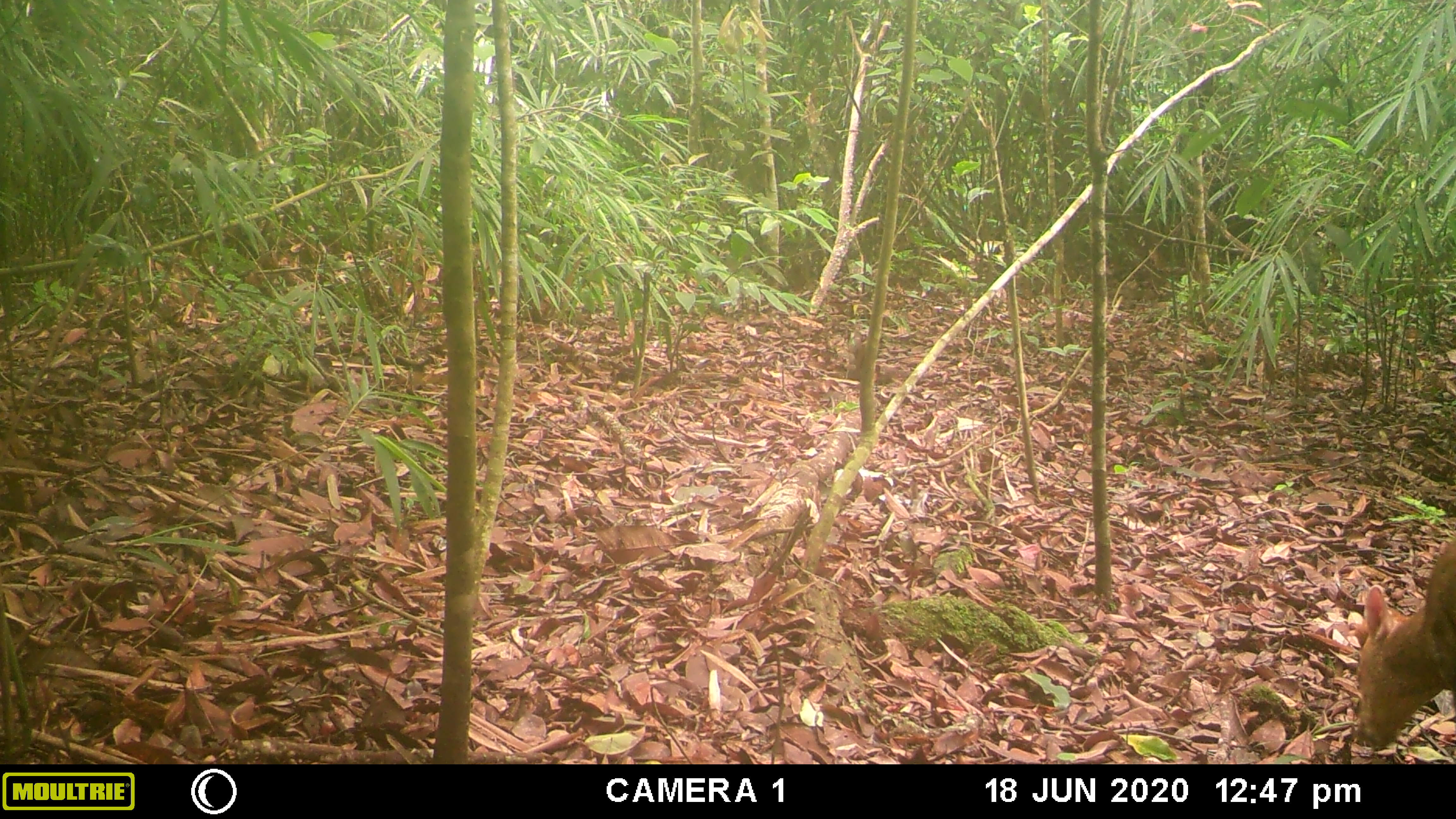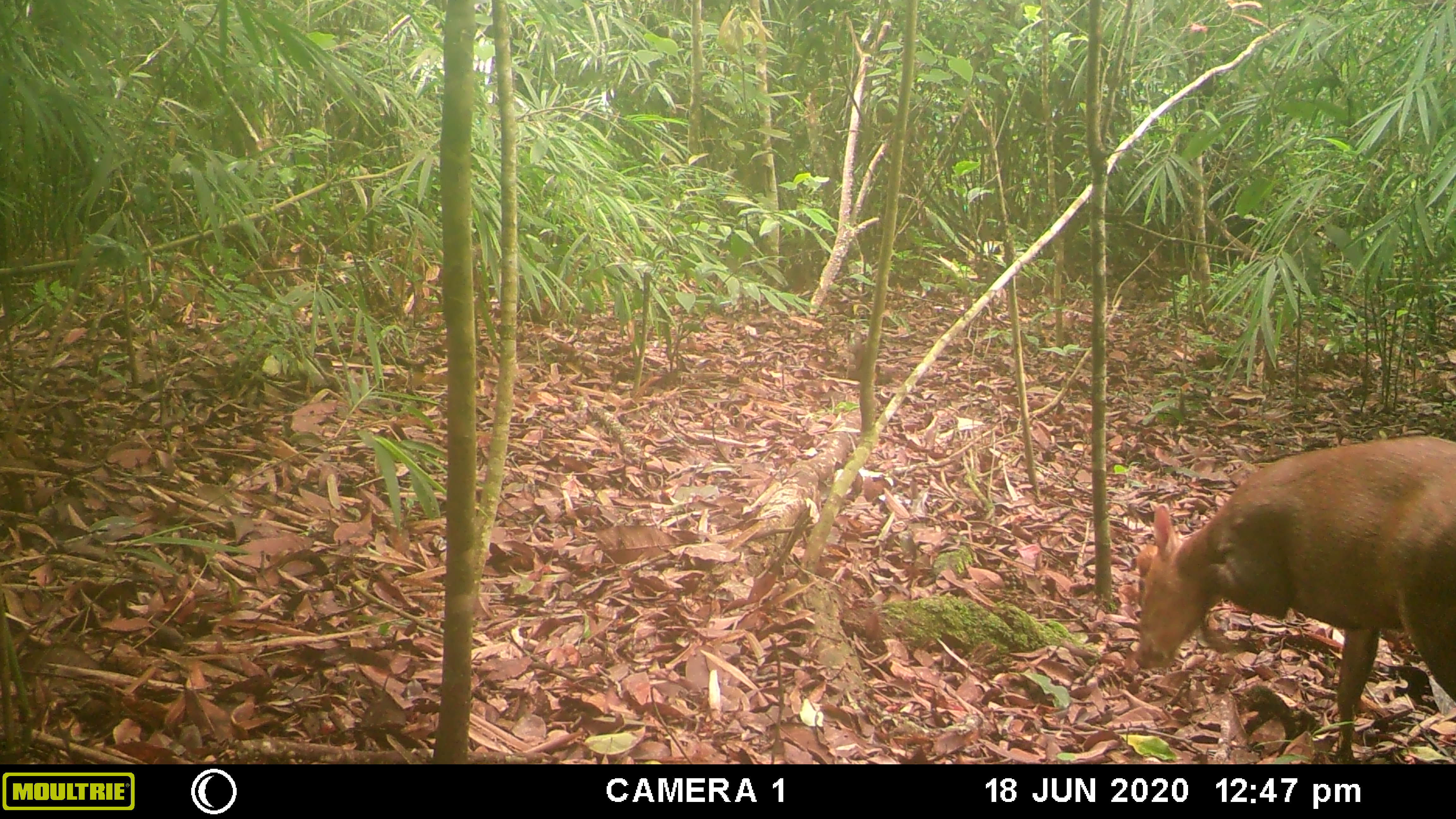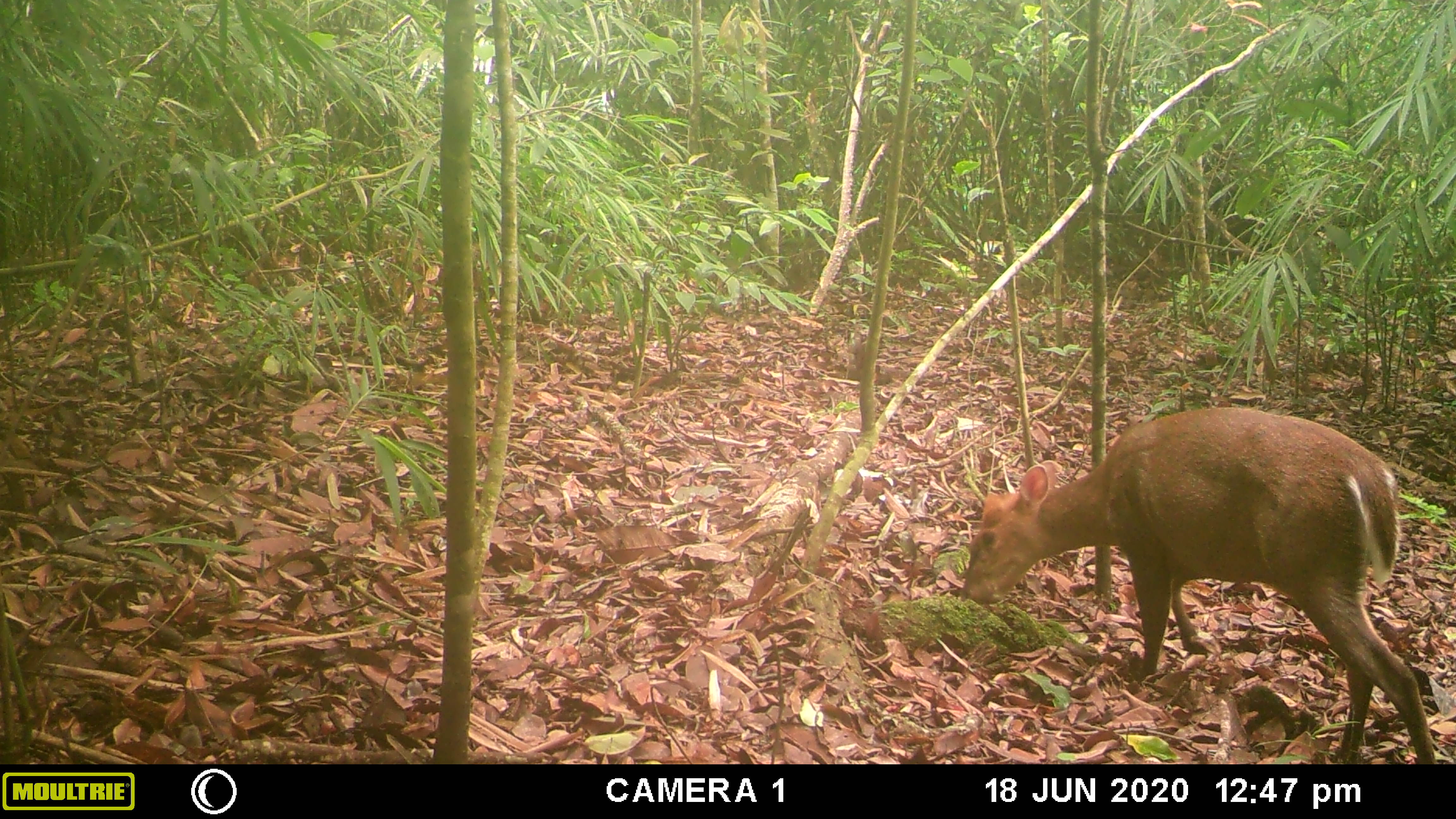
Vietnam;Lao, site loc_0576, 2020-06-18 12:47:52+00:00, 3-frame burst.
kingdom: Animalia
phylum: Chordata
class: Mammalia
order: Artiodactyla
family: Cervidae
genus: Muntiacus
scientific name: Muntiacus rooseveltorum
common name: roosevelt's muntjac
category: roosevelts muntjac group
Roosevelts muntjac group (roosevelt's muntjac) (Muntiacus rooseveltorum). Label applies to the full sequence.